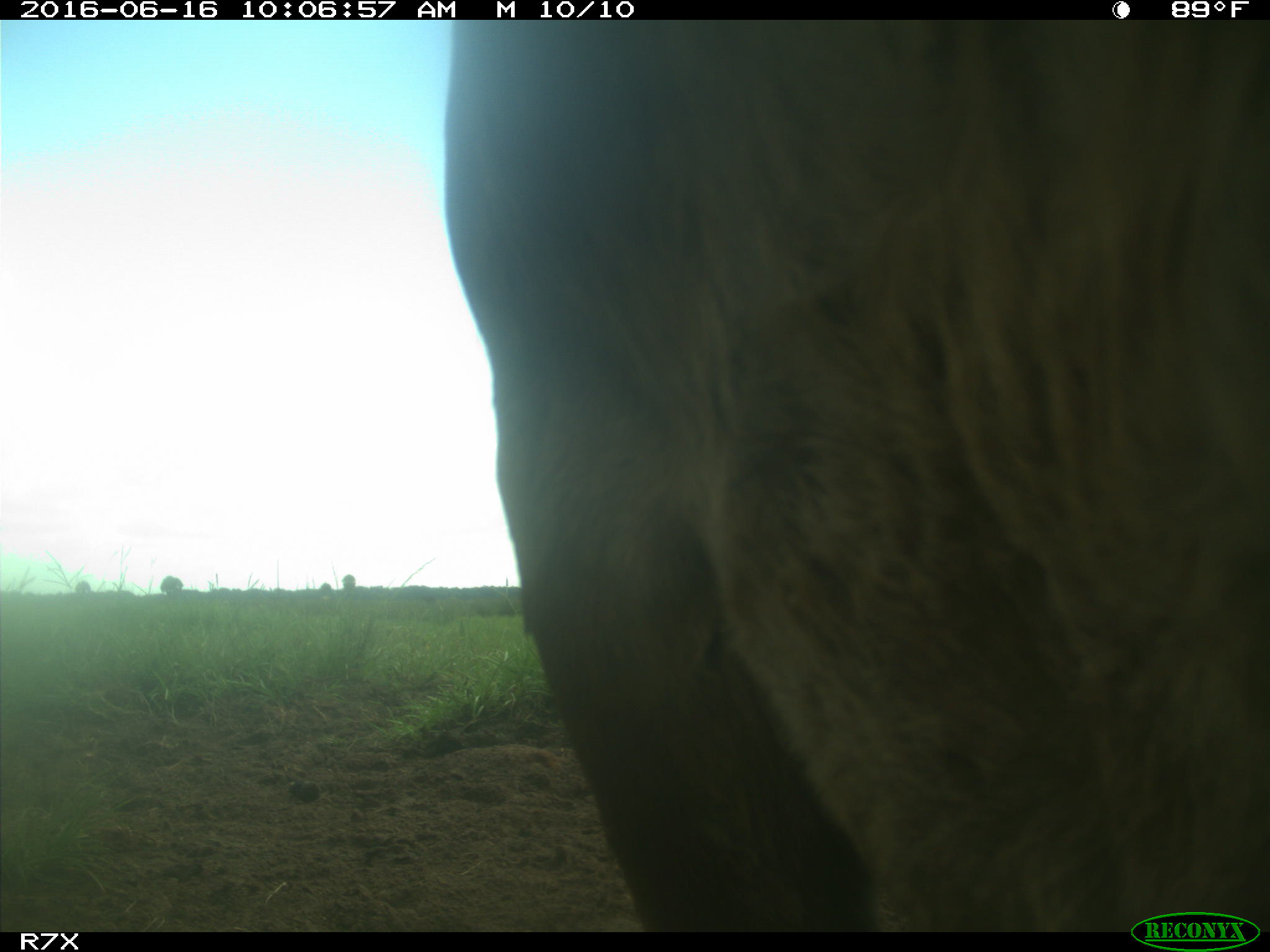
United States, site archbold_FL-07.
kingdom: Animalia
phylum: Chordata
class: Mammalia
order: Artiodactyla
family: Bovidae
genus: Bos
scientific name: Bos taurus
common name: domestic cow